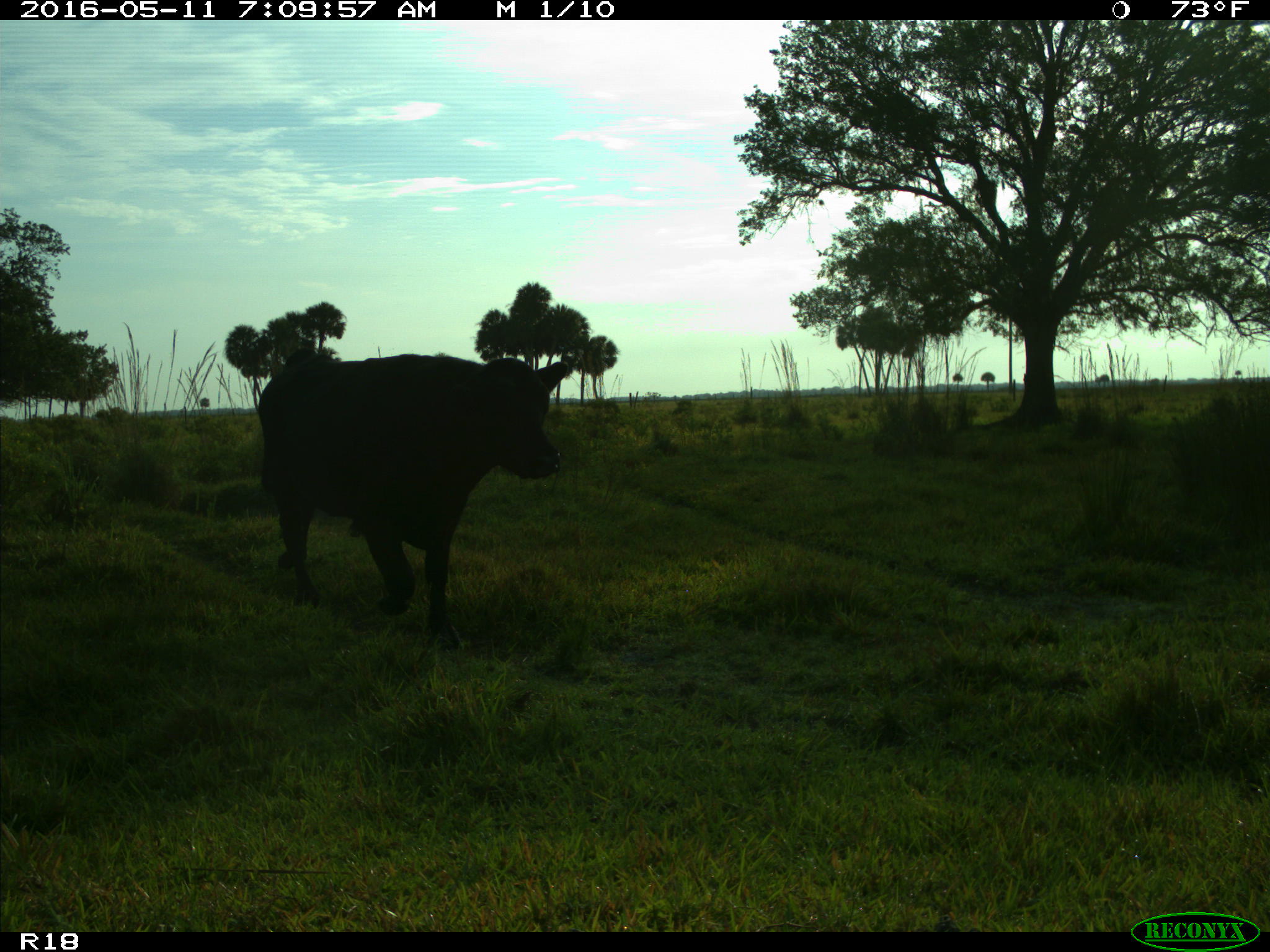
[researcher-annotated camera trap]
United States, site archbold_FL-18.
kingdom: Animalia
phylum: Chordata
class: Mammalia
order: Artiodactyla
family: Bovidae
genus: Bos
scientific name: Bos taurus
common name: domestic cow